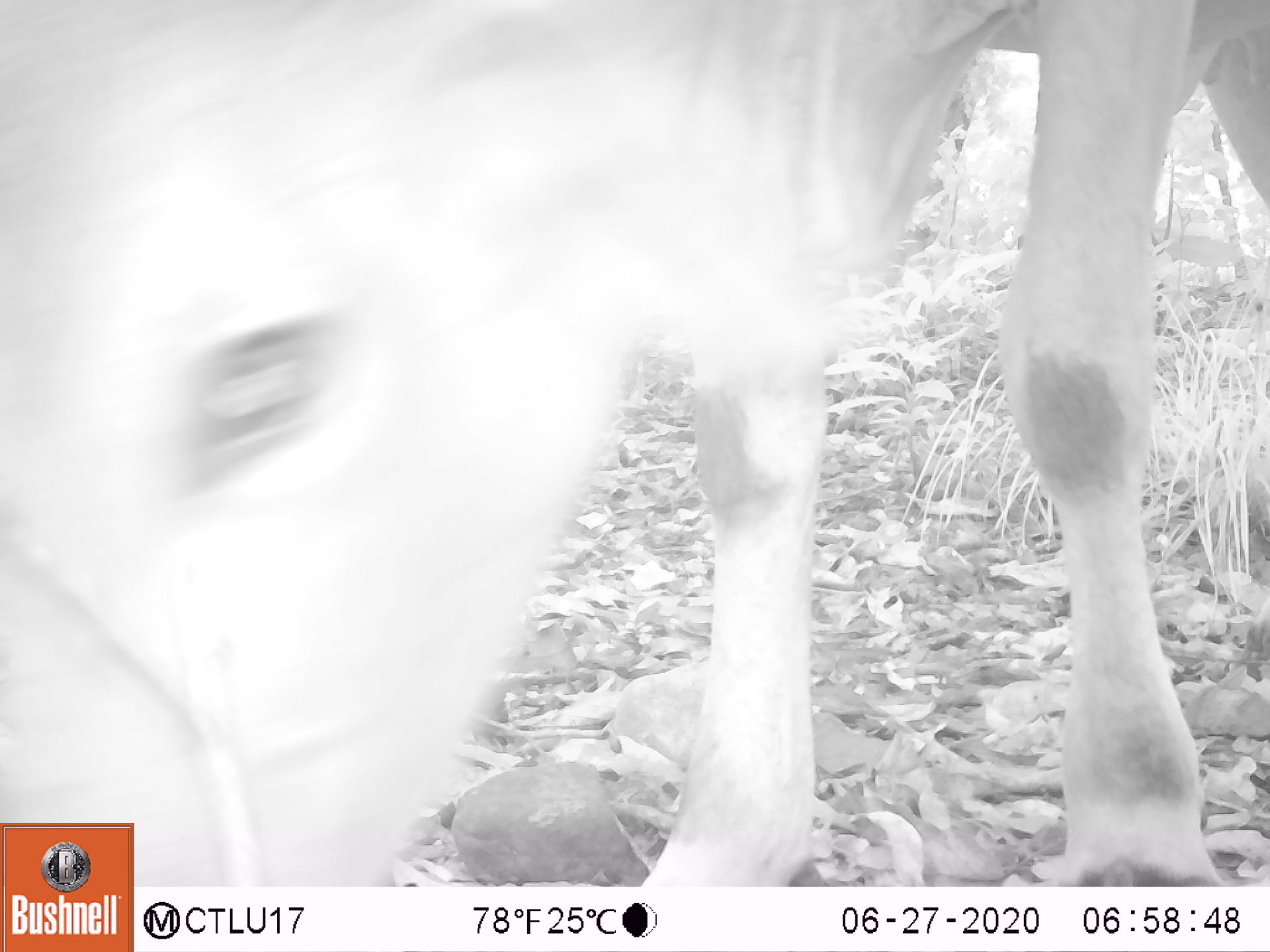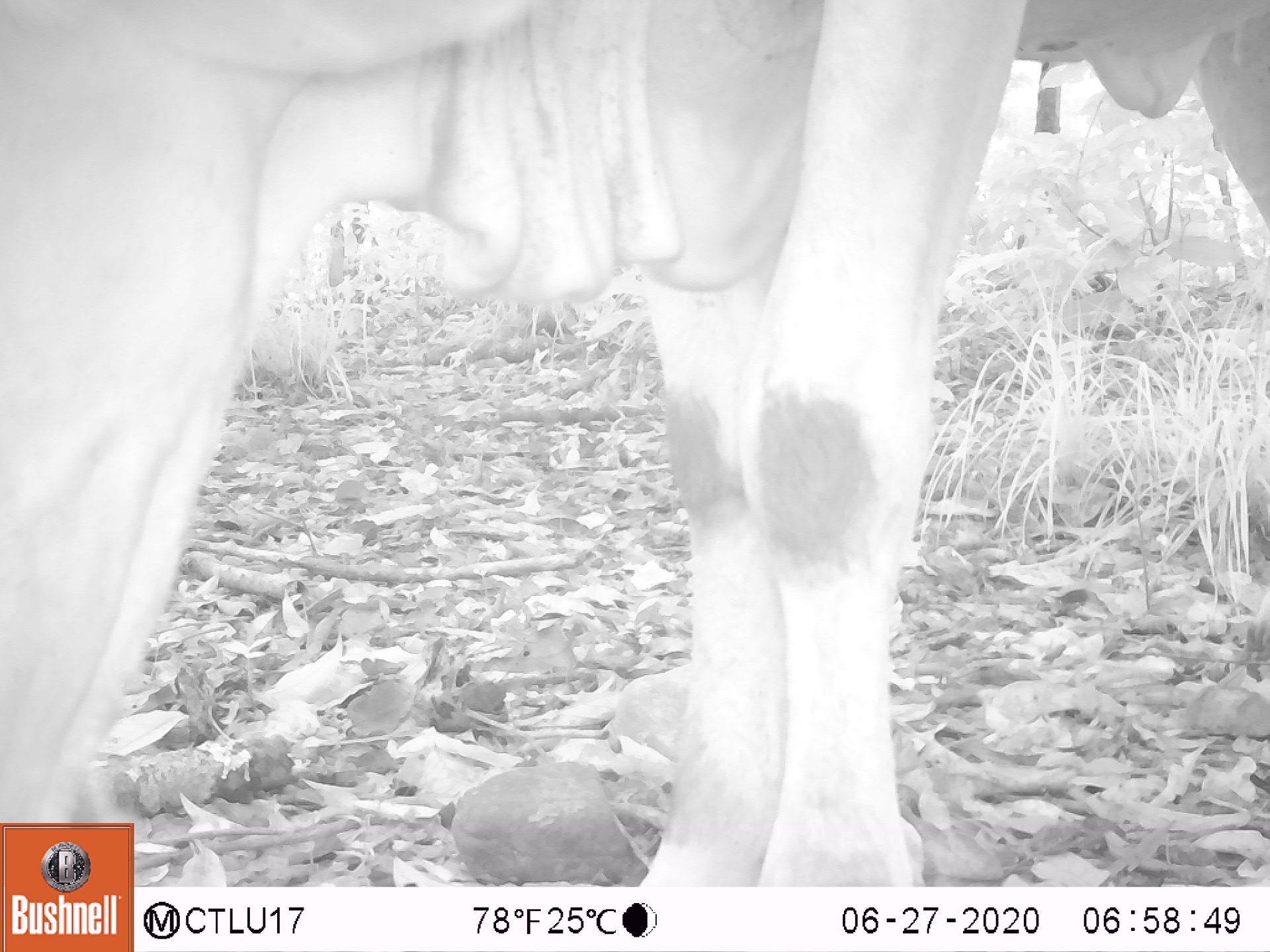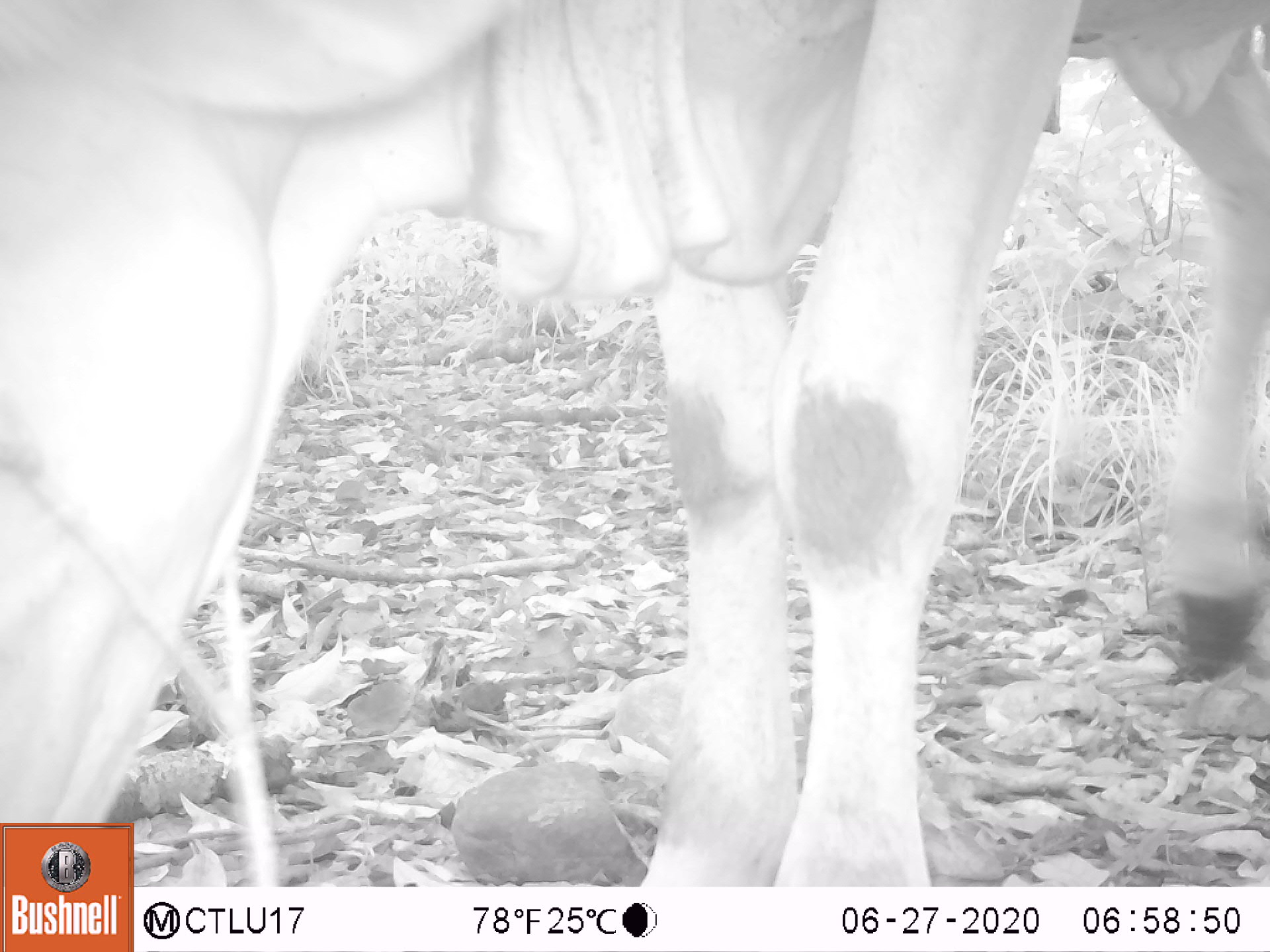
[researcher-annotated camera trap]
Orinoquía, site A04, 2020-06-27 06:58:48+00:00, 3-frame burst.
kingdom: Animalia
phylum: Chordata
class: Mammalia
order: Artiodactyla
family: Bovidae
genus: Bos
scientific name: Bos taurus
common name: cow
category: cattle